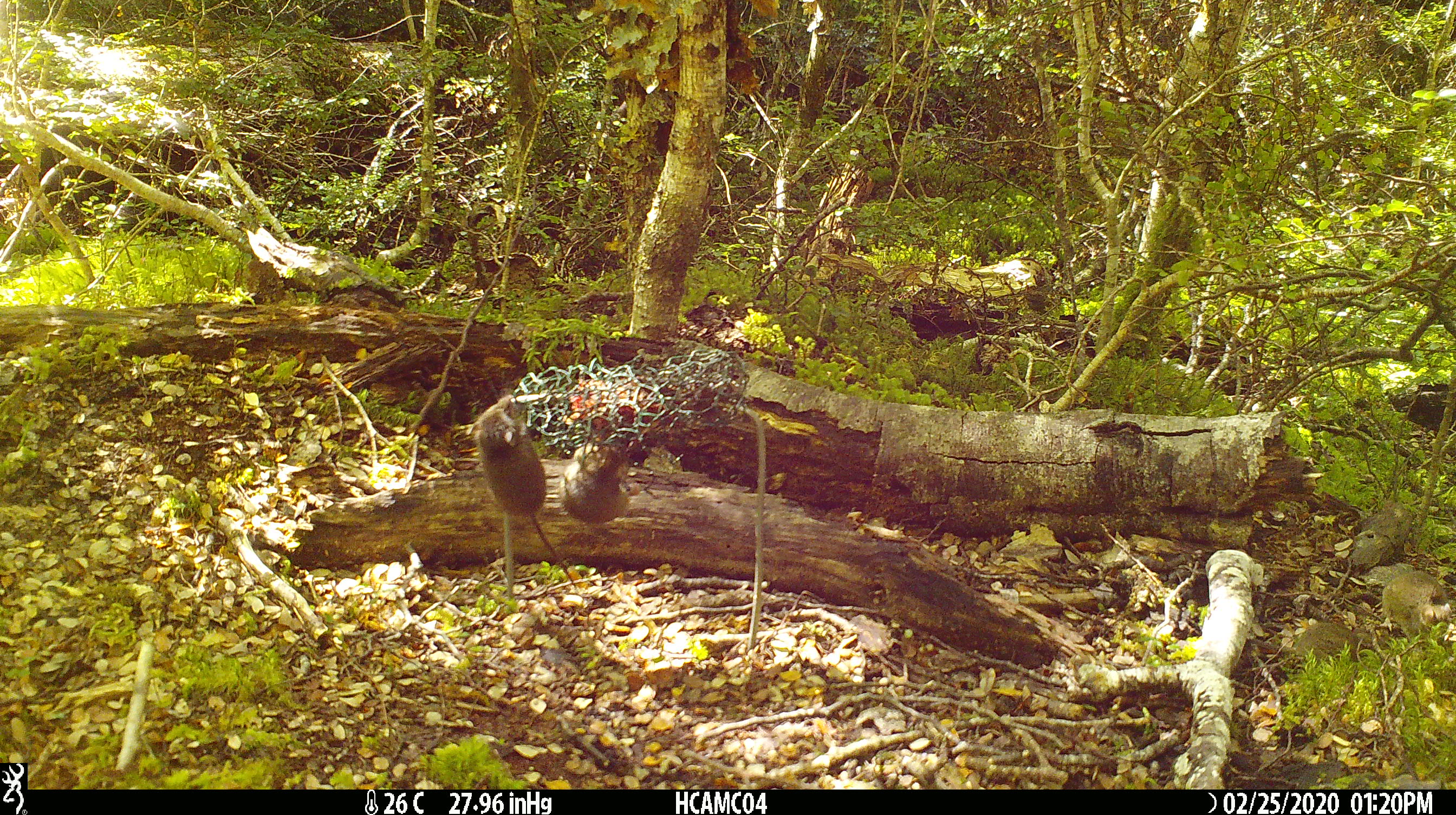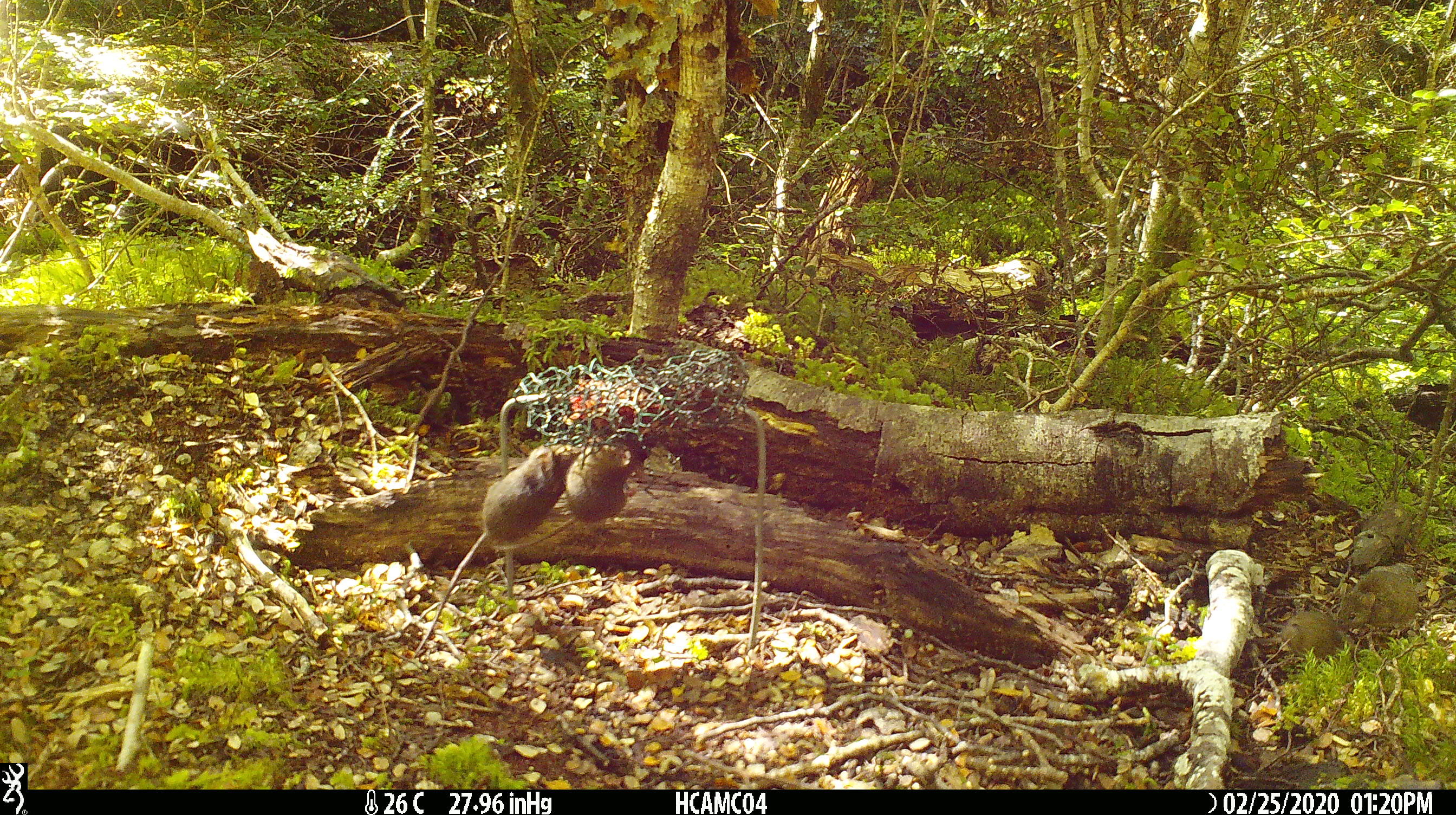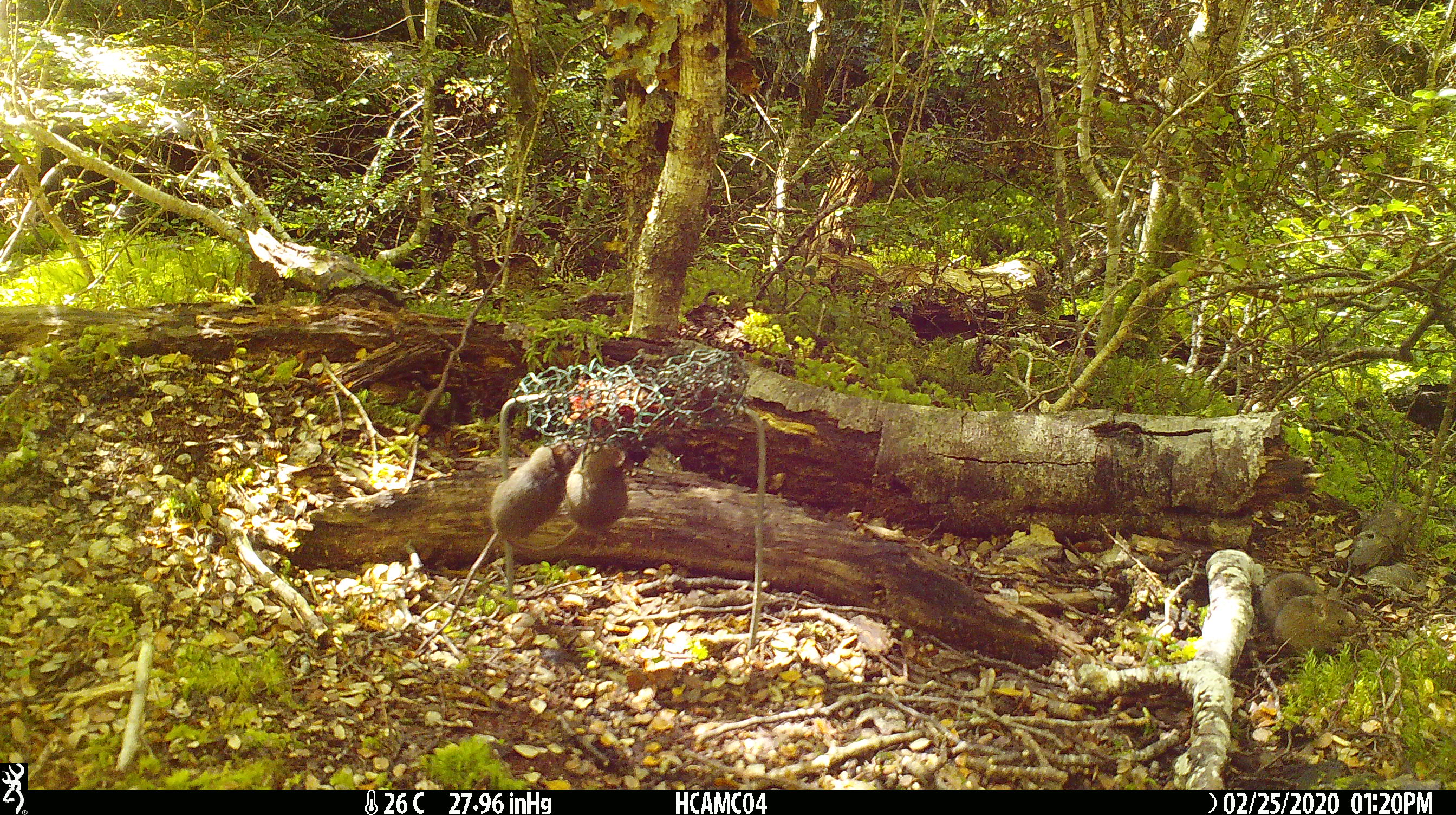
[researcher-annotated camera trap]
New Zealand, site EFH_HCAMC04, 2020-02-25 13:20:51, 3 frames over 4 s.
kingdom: Animalia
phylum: Chordata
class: Mammalia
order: Rodentia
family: Muridae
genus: Mus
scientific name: Mus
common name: mouse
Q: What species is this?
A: Mouse (Mus).